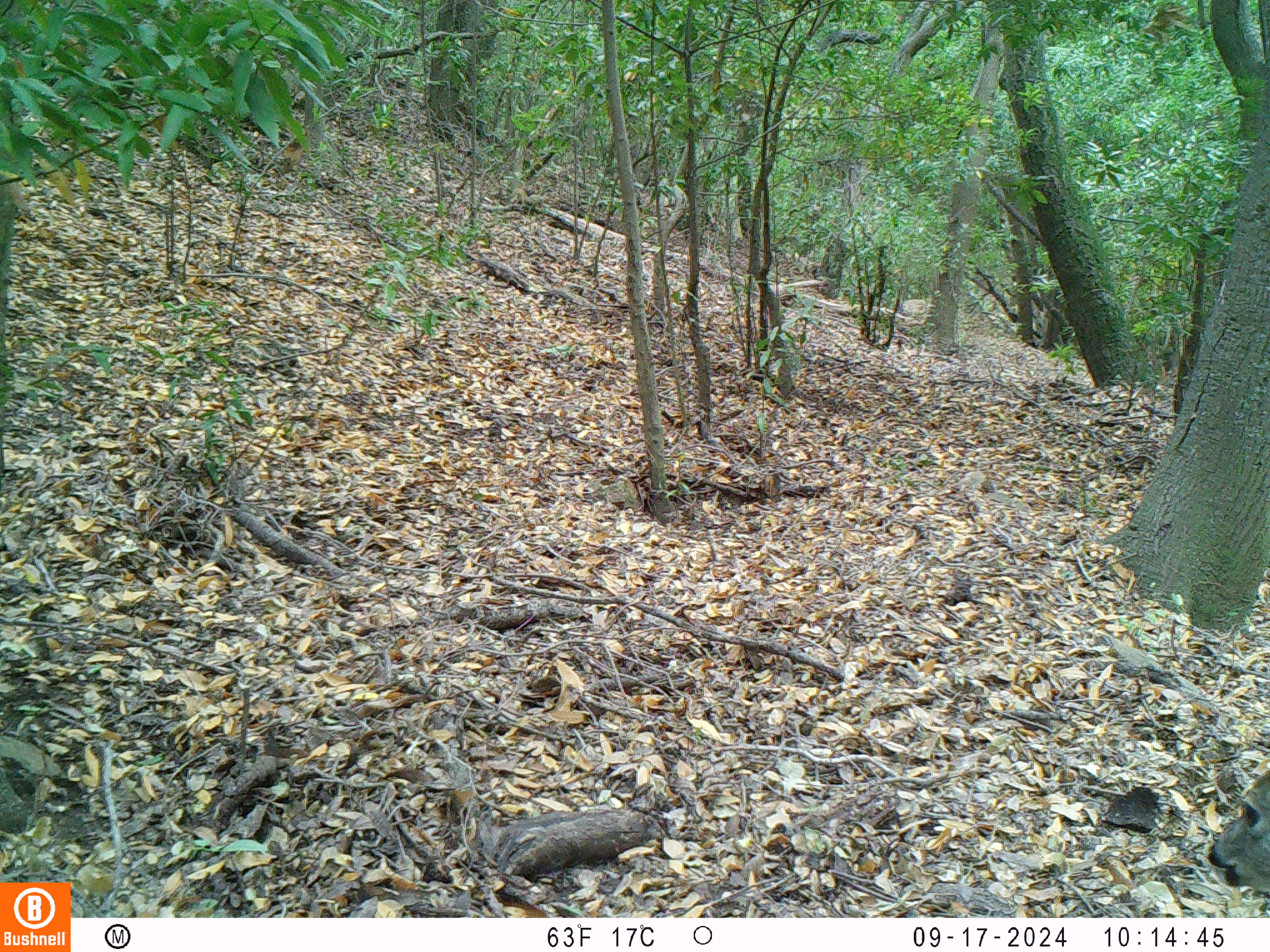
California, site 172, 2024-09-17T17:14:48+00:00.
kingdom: Animalia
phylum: Chordata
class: Mammalia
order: Artiodactyla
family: Cervidae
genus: Odocoileus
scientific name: Odocoileus hemionus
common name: mule deer